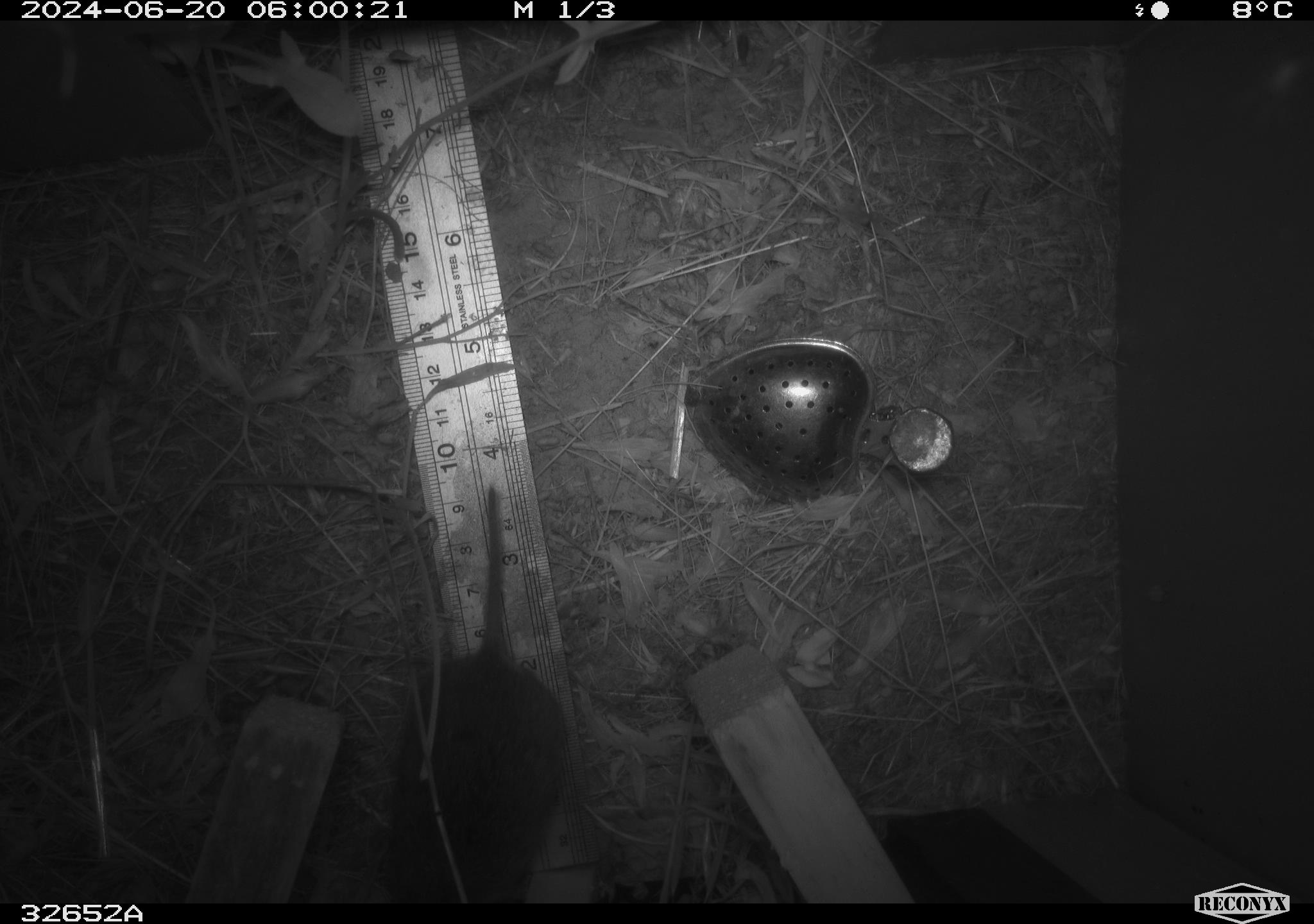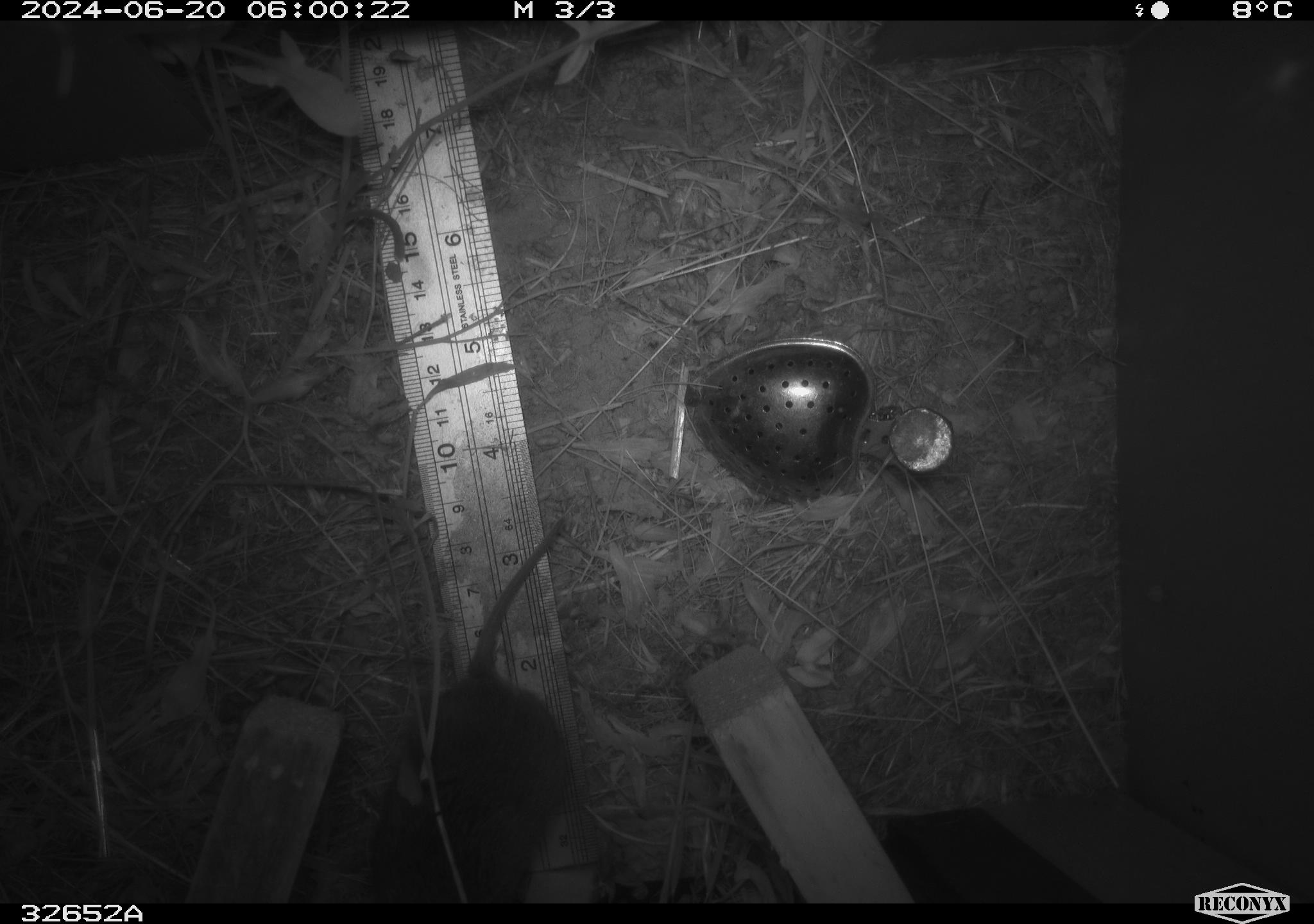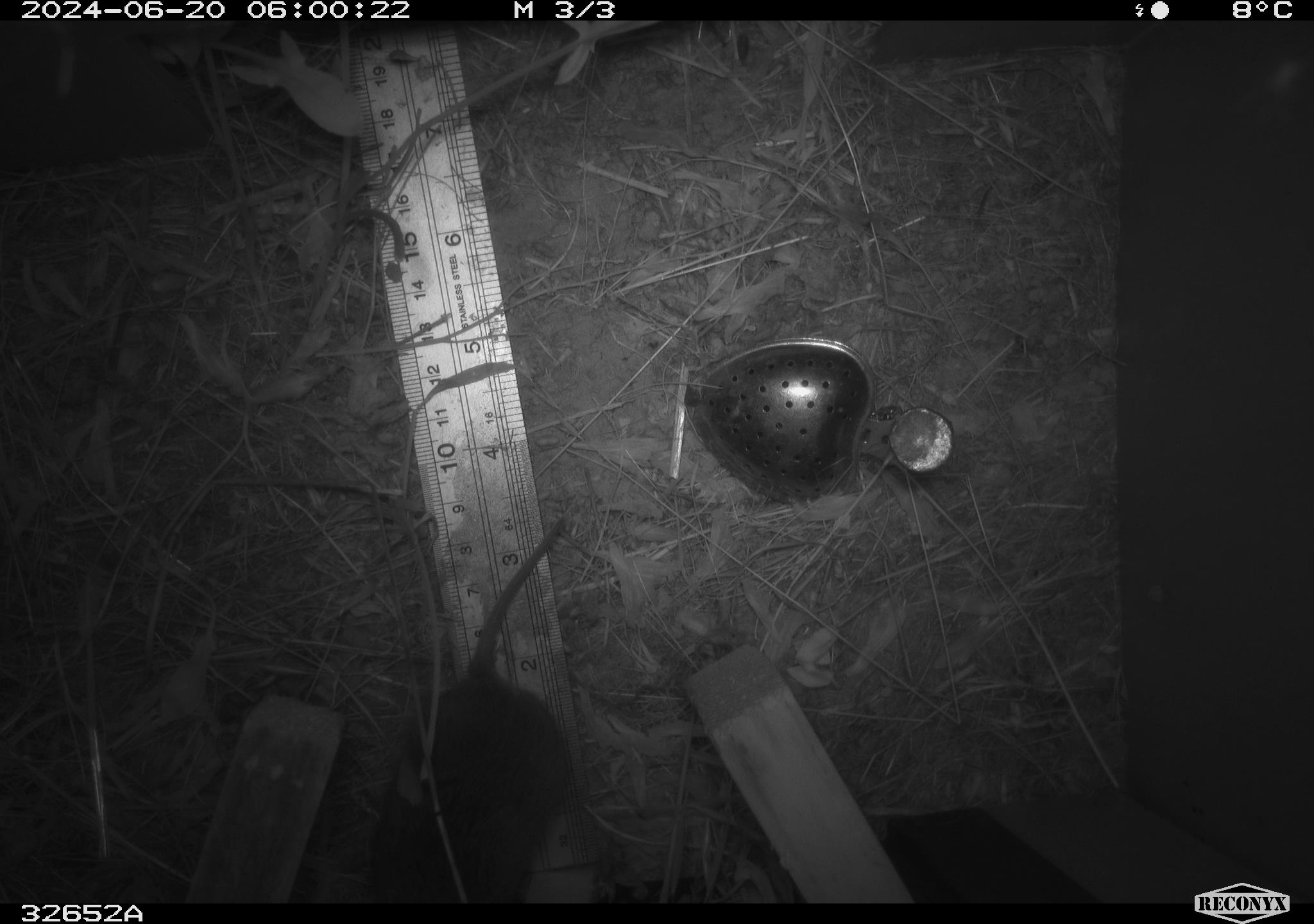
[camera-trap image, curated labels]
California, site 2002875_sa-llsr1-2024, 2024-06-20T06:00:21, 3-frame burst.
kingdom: Animalia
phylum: Chordata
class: Mammalia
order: Rodentia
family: Cricetidae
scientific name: Arvicolinae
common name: voles, lemmings, and muskrats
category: arvicolinae subfamily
Arvicolinae subfamily (voles, lemmings, and muskrats) (Arvicolinae).